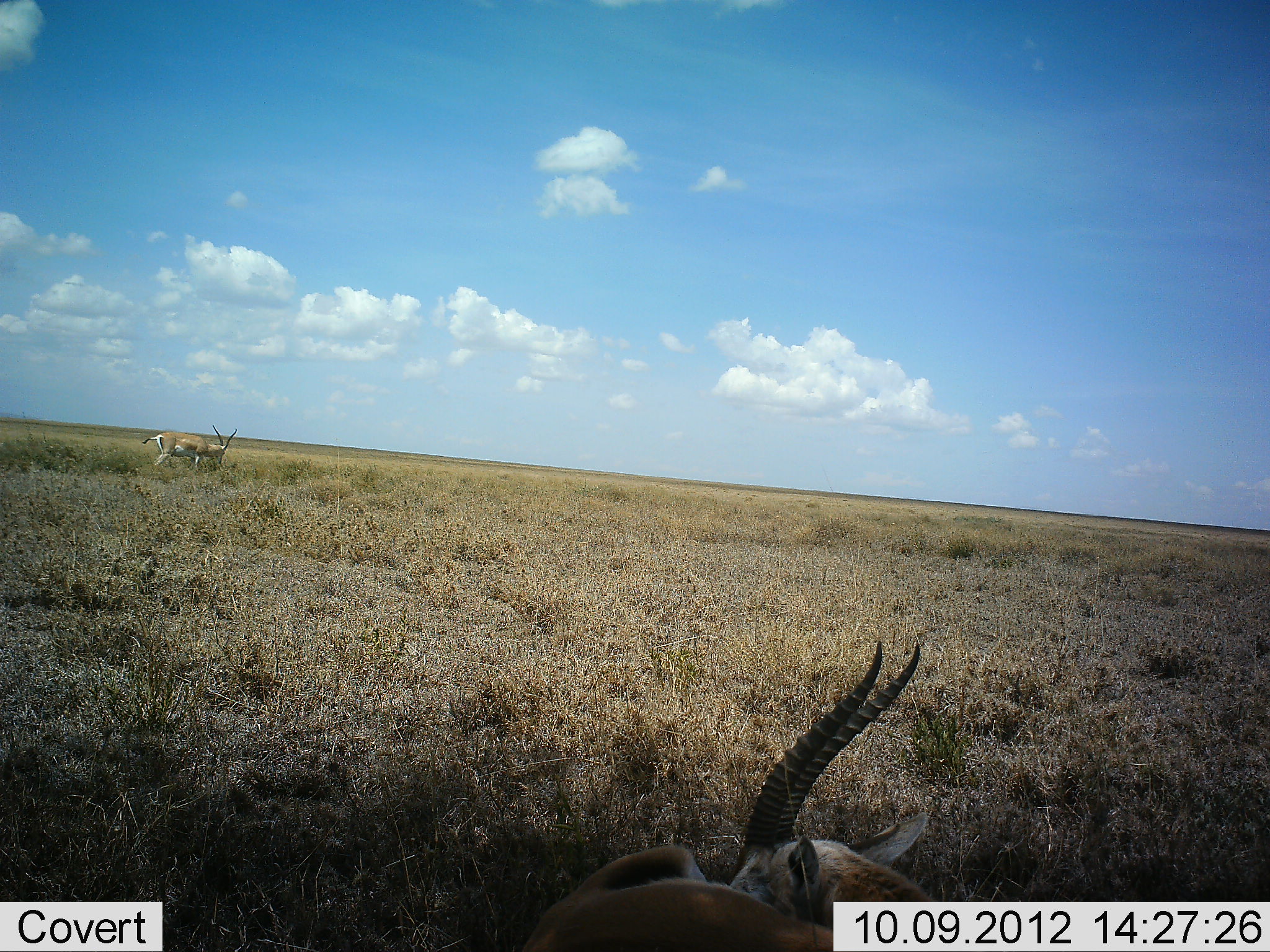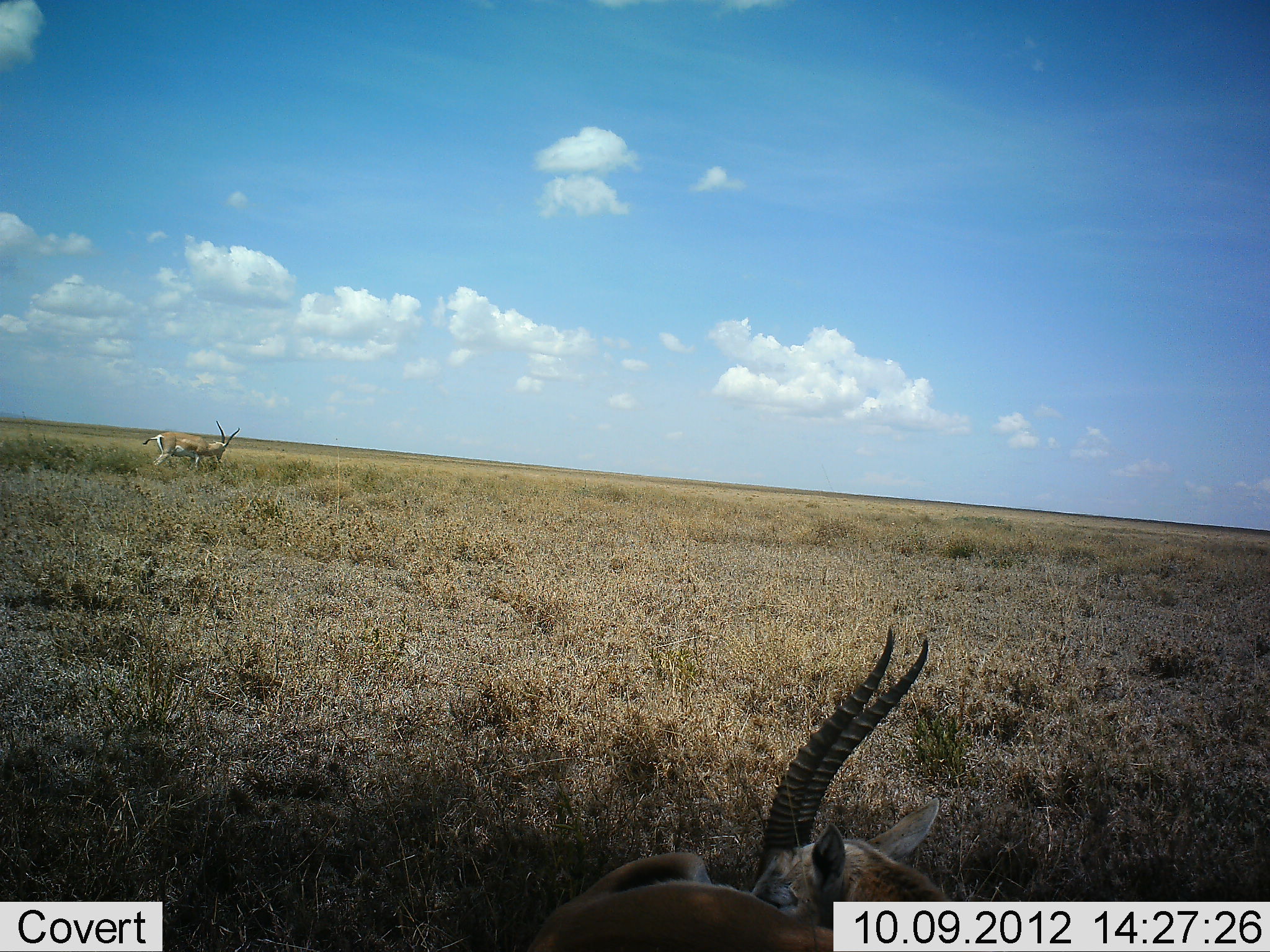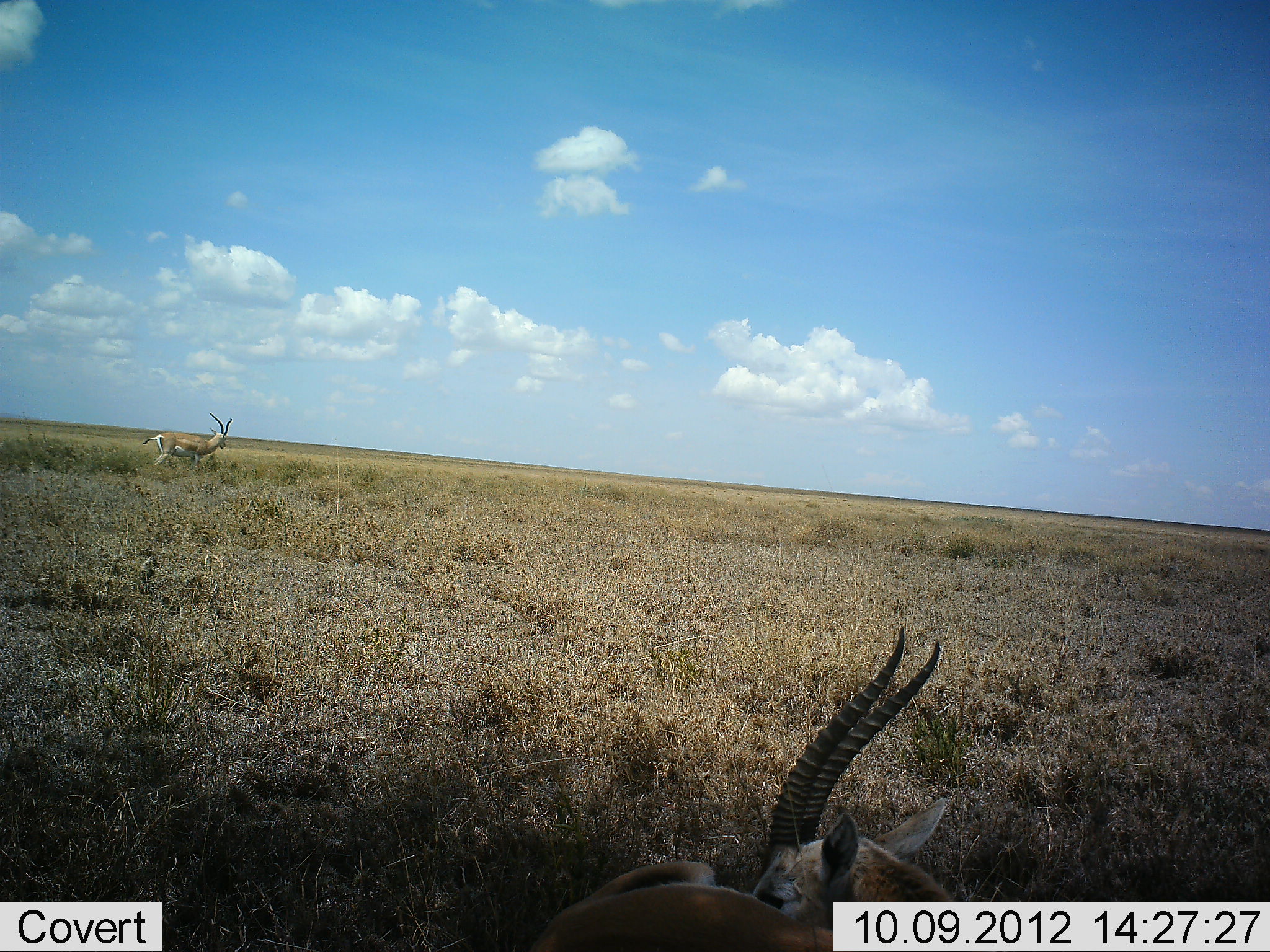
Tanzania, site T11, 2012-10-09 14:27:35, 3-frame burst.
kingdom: Animalia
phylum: Chordata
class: Mammalia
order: Artiodactyla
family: Bovidae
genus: Nanger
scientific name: Nanger granti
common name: grant's gazelle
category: gazellegrants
Gazellegrants (grant's gazelle) (Nanger granti), count 2. Behavior (volunteer vote fractions): standing 50%, resting 70%, moving 0%, interacting 10%. Young present (vote fraction): 0%. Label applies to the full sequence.